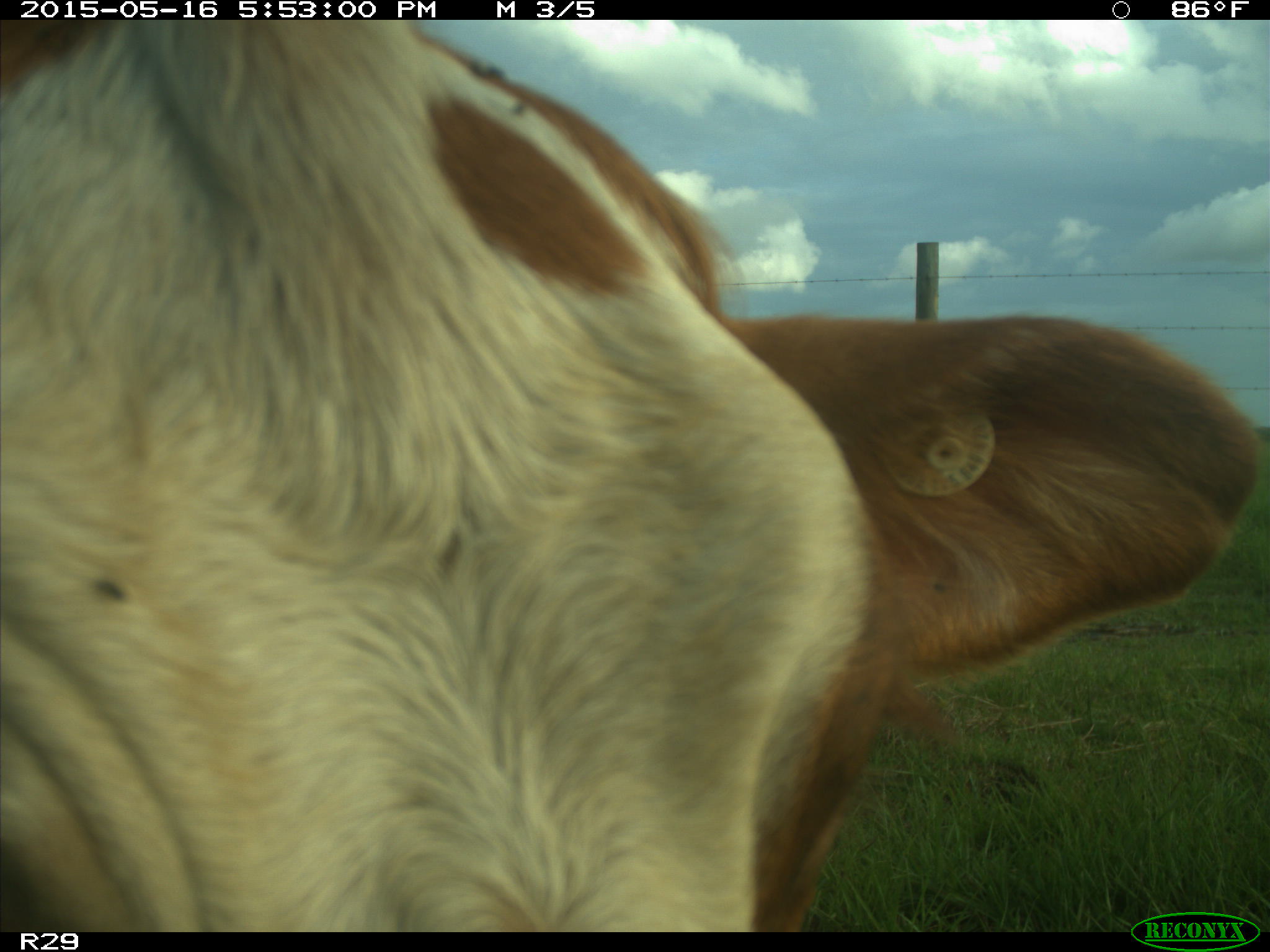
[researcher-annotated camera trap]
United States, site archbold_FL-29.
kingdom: Animalia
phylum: Chordata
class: Mammalia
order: Artiodactyla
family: Bovidae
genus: Bos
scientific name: Bos taurus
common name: domestic cow